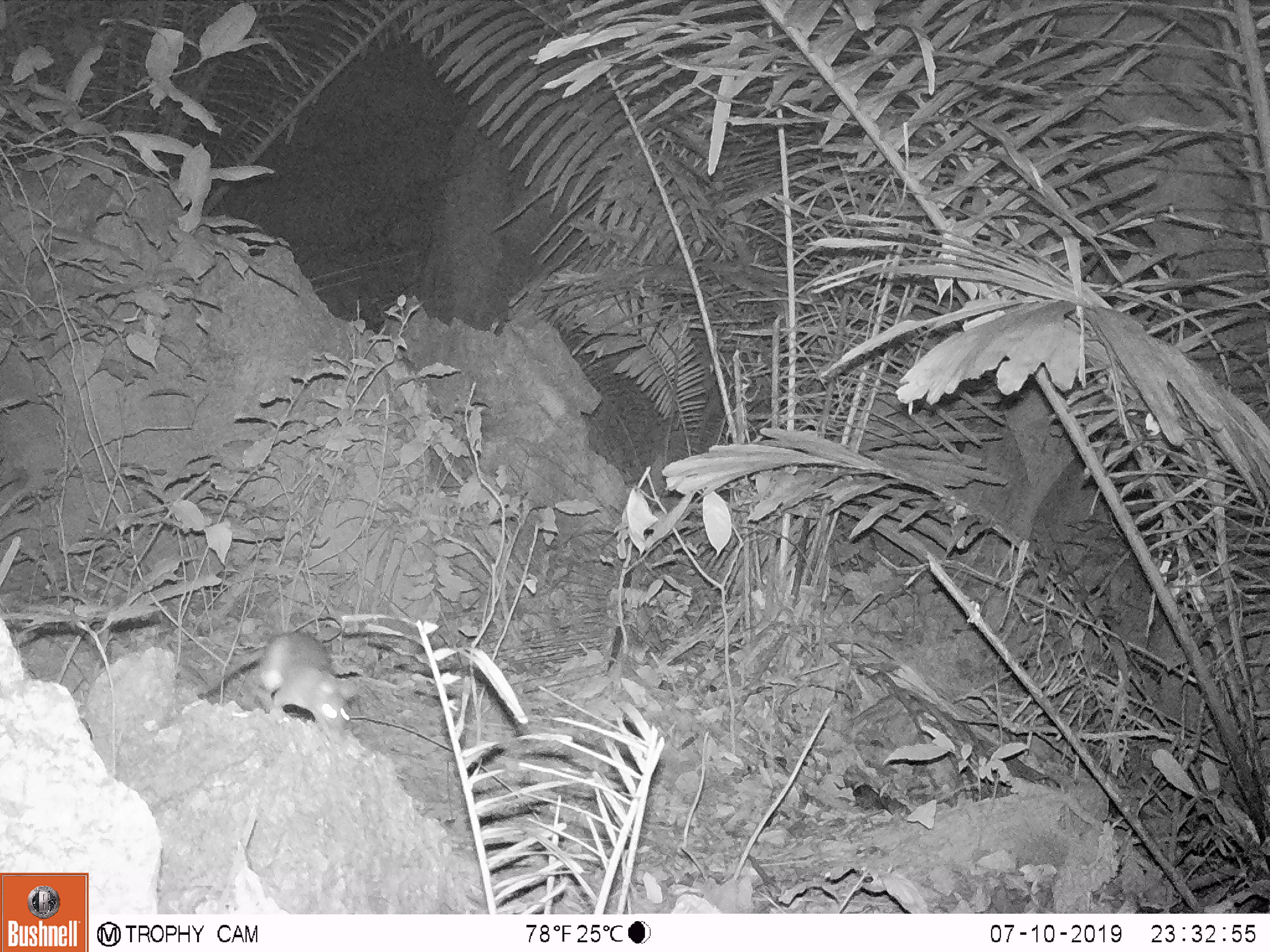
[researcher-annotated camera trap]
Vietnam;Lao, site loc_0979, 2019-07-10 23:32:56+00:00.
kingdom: Animalia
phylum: Chordata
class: Mammalia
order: Rodentia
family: Muridae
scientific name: Muridae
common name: old-world mice and rats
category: unidentified murid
Unidentified murid (old-world mice and rats) (Muridae). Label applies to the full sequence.